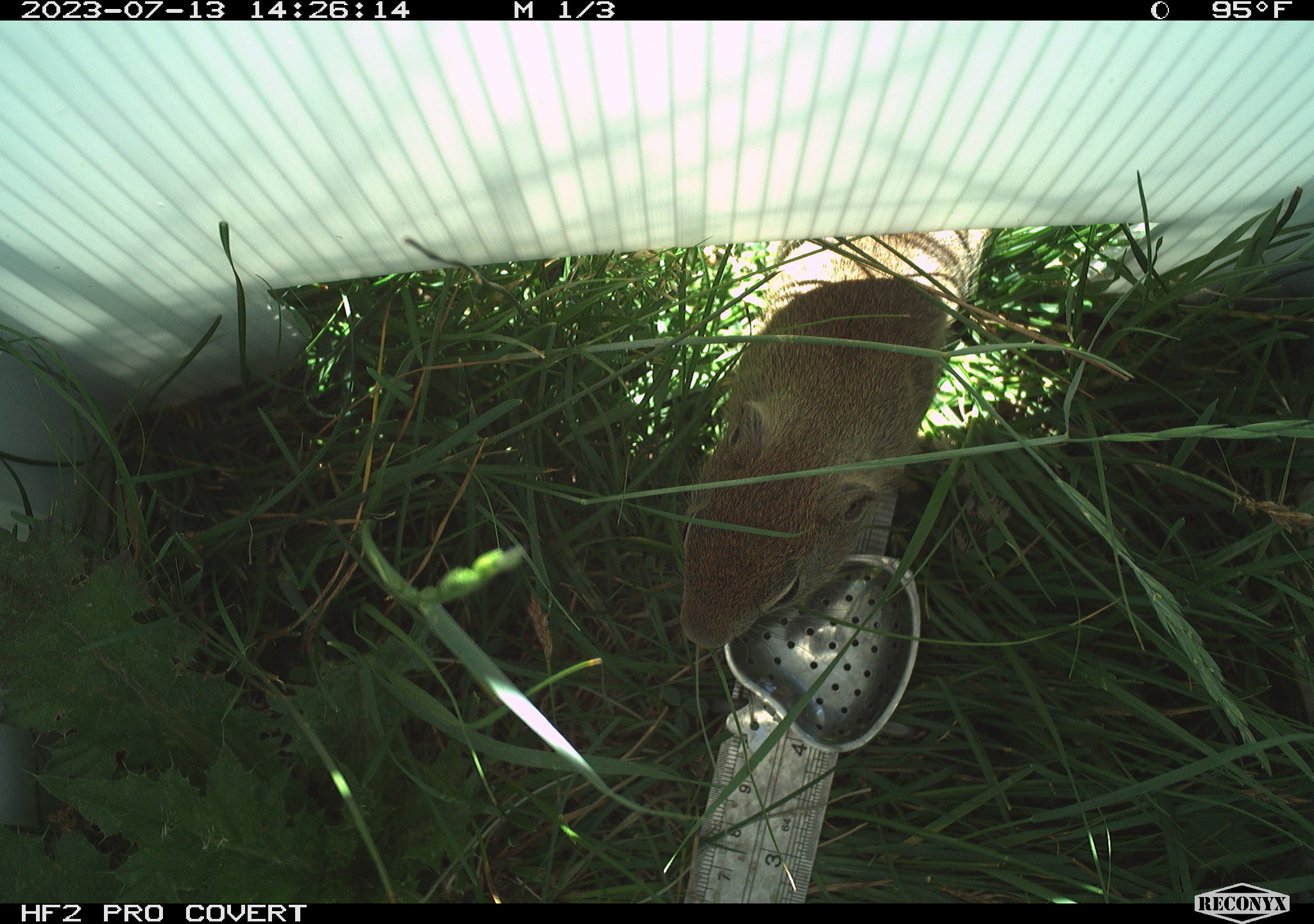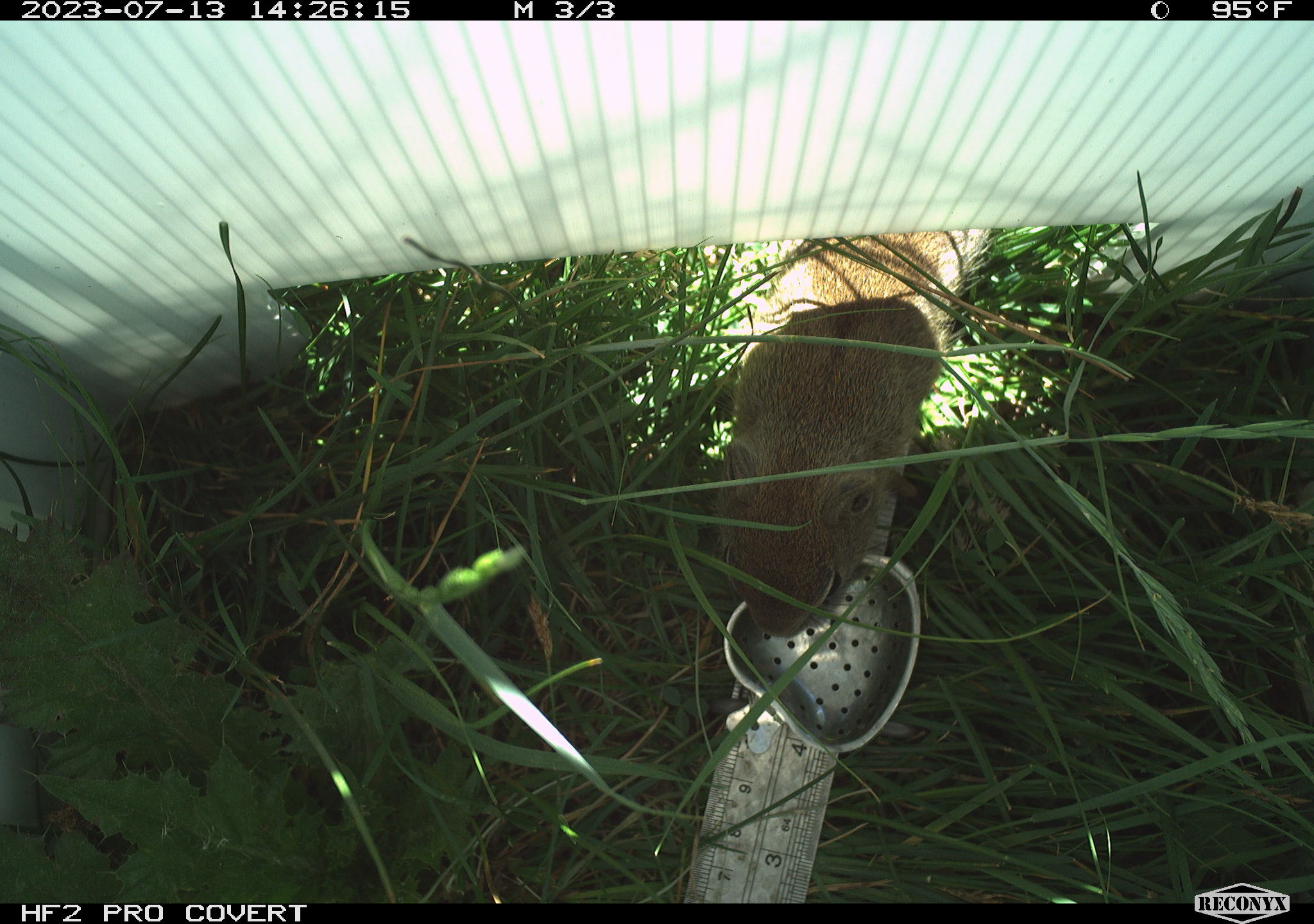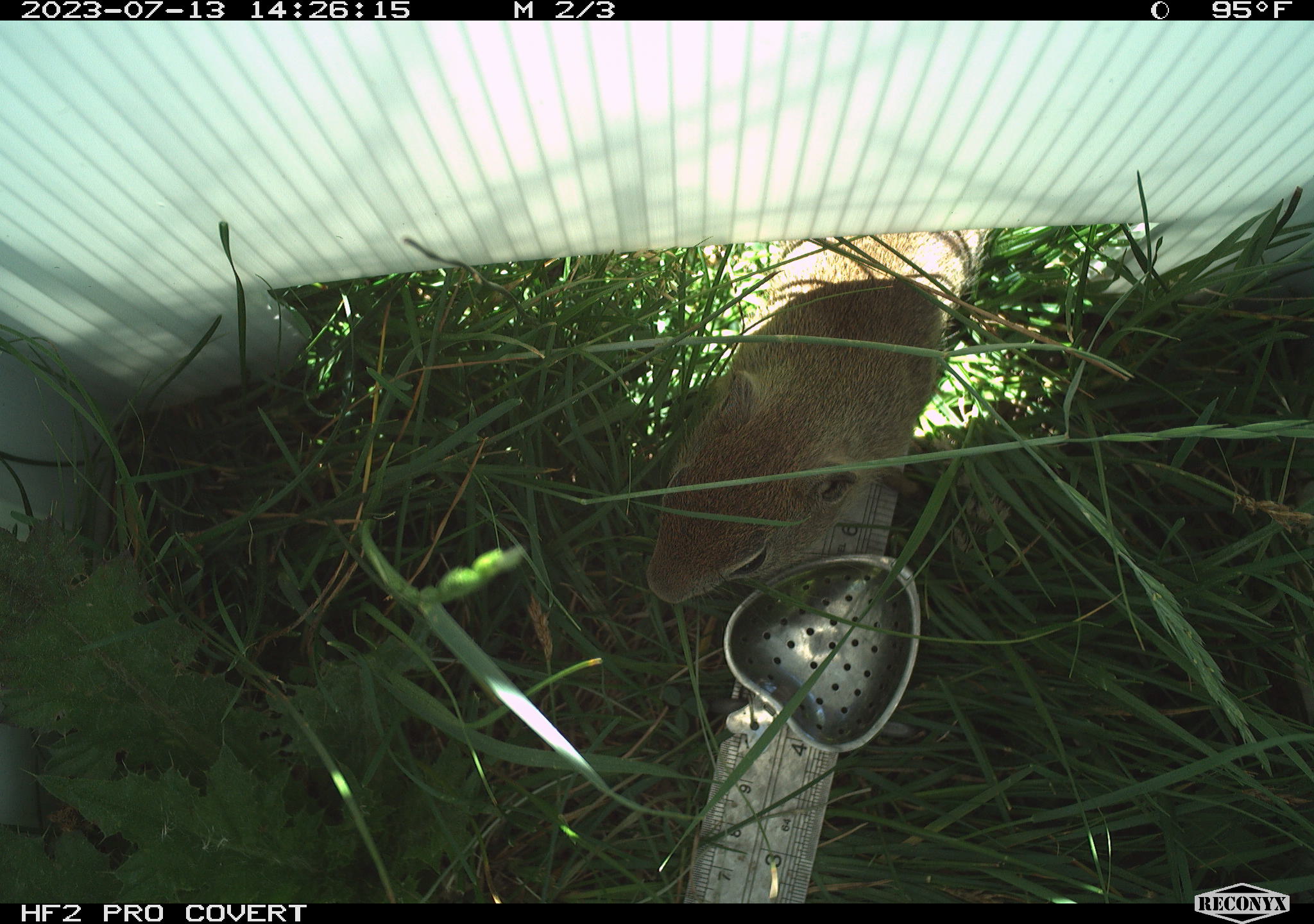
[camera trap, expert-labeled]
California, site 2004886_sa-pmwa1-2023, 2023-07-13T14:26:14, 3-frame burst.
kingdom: Animalia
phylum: Chordata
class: Mammalia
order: Rodentia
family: Sciuridae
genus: Urocitellus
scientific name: Urocitellus beldingi beldingi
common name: belding's ground squirrel